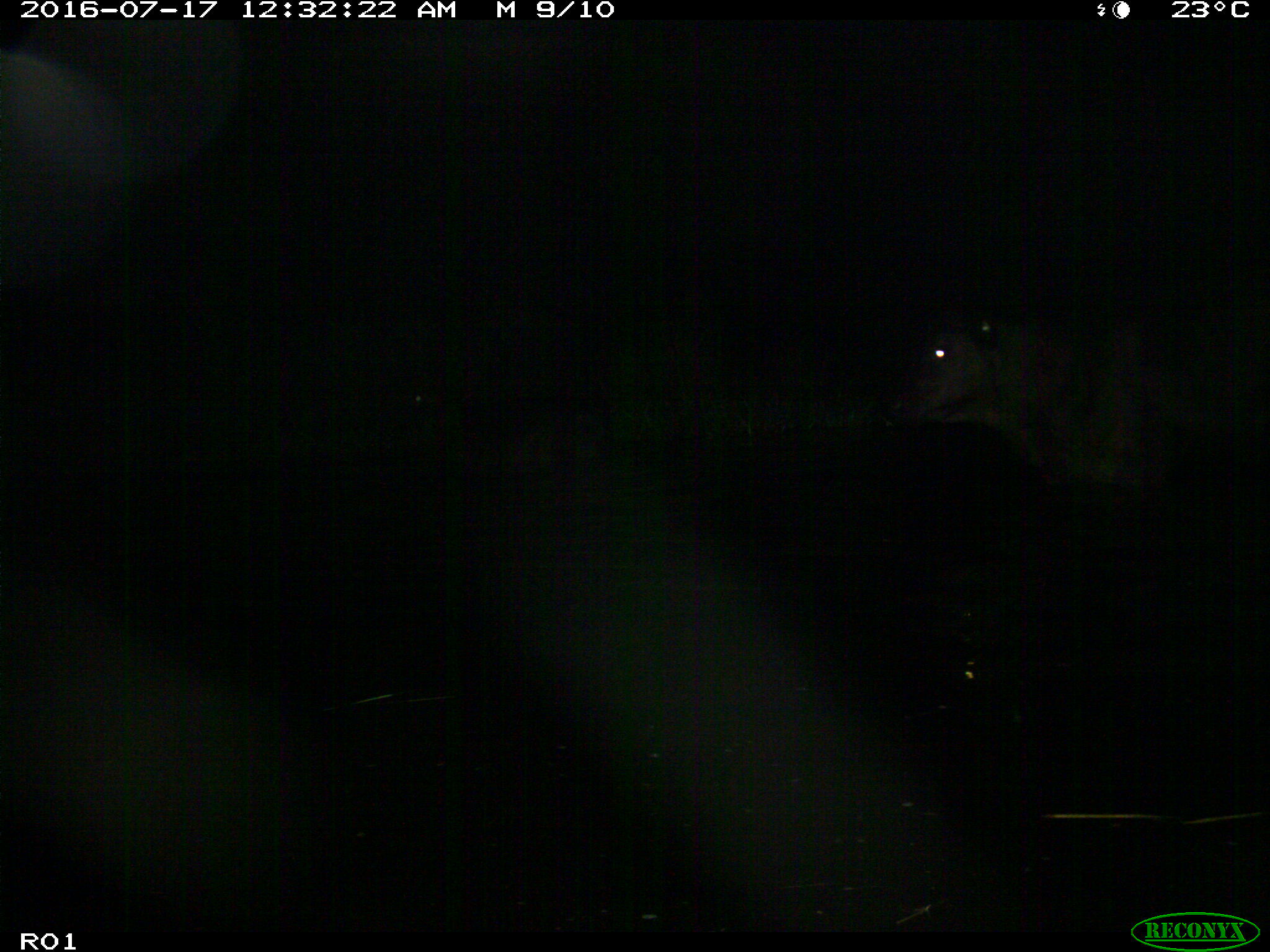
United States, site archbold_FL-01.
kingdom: Animalia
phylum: Chordata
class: Mammalia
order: Artiodactyla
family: Bovidae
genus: Bos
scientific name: Bos taurus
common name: domestic cow